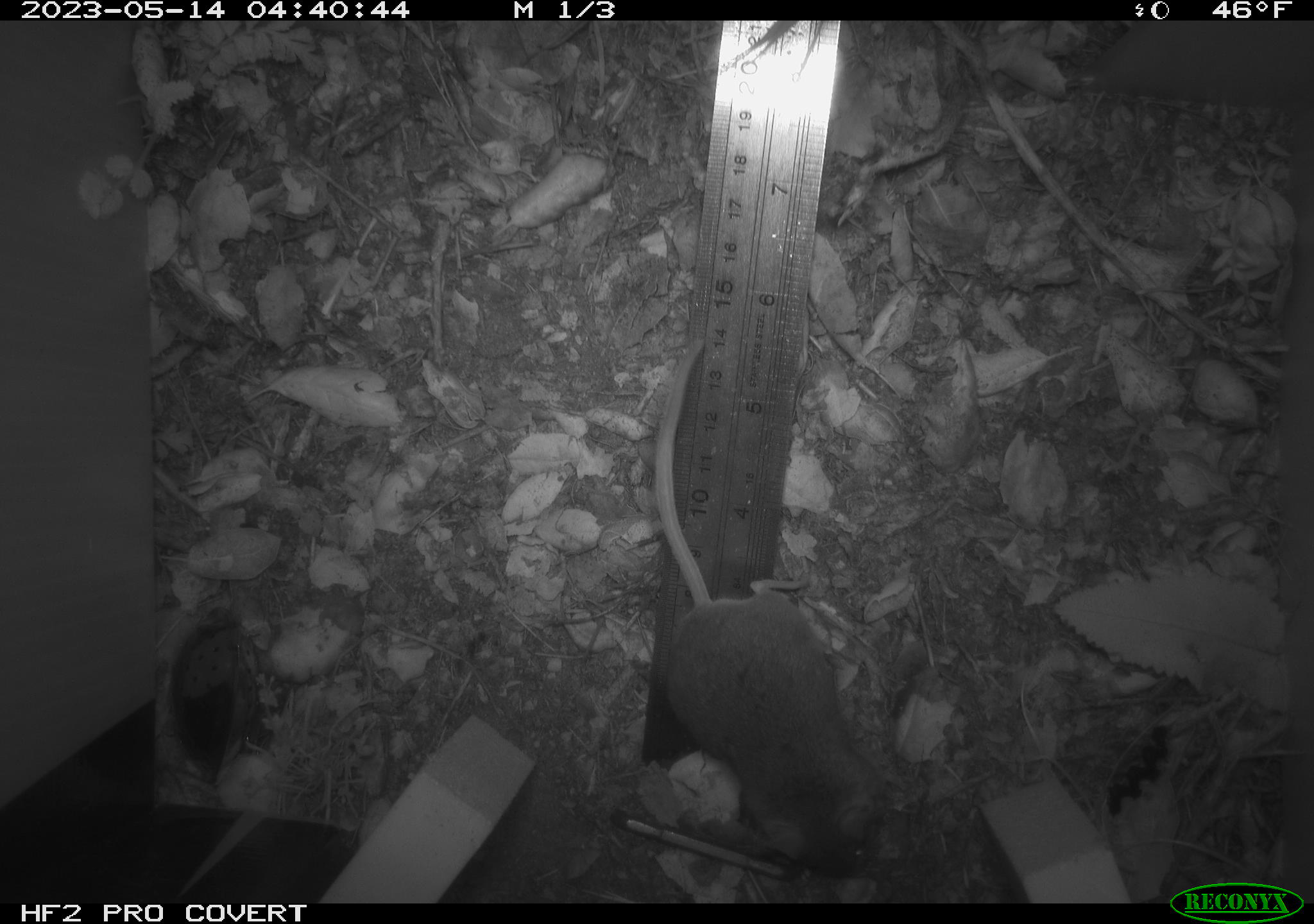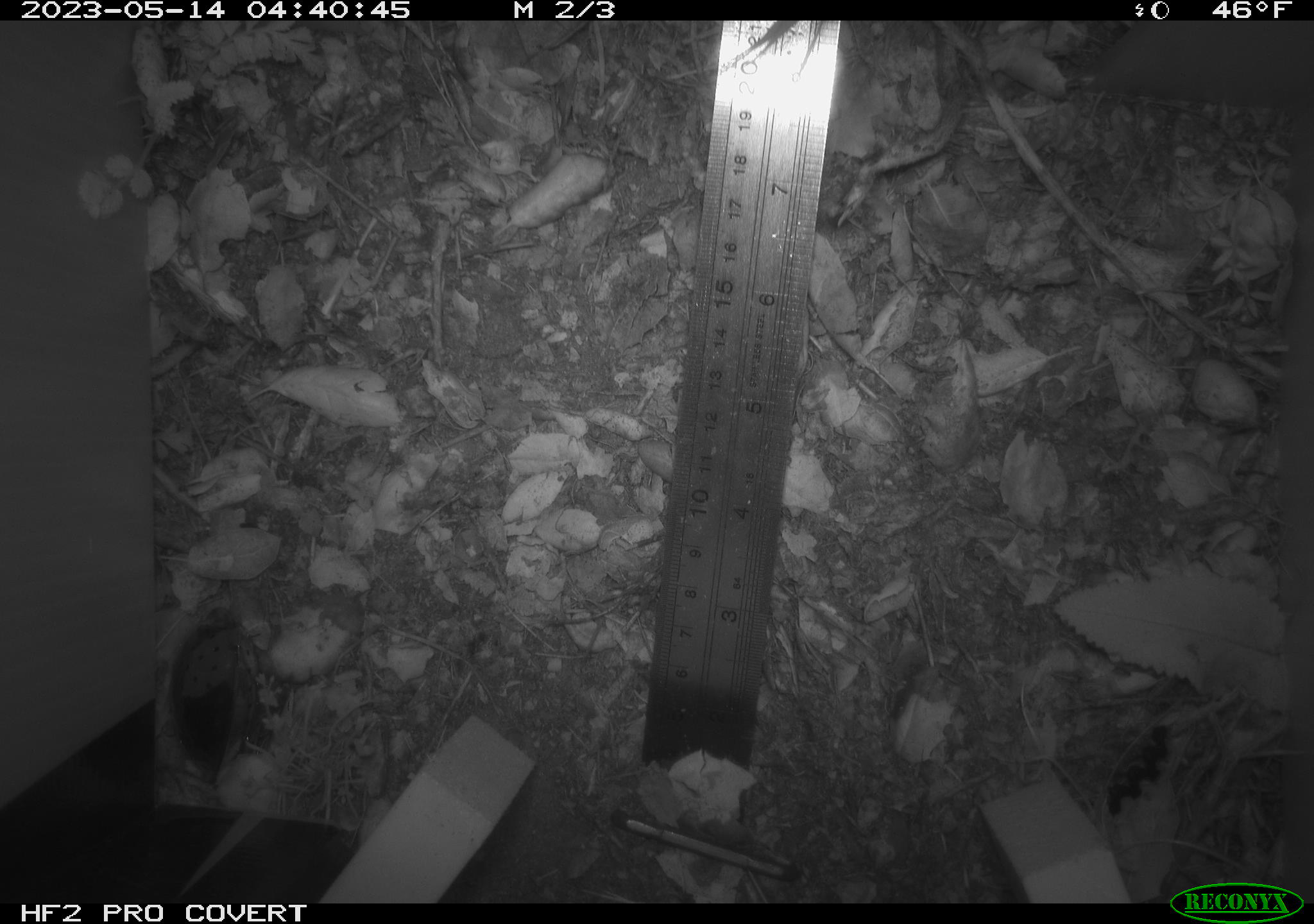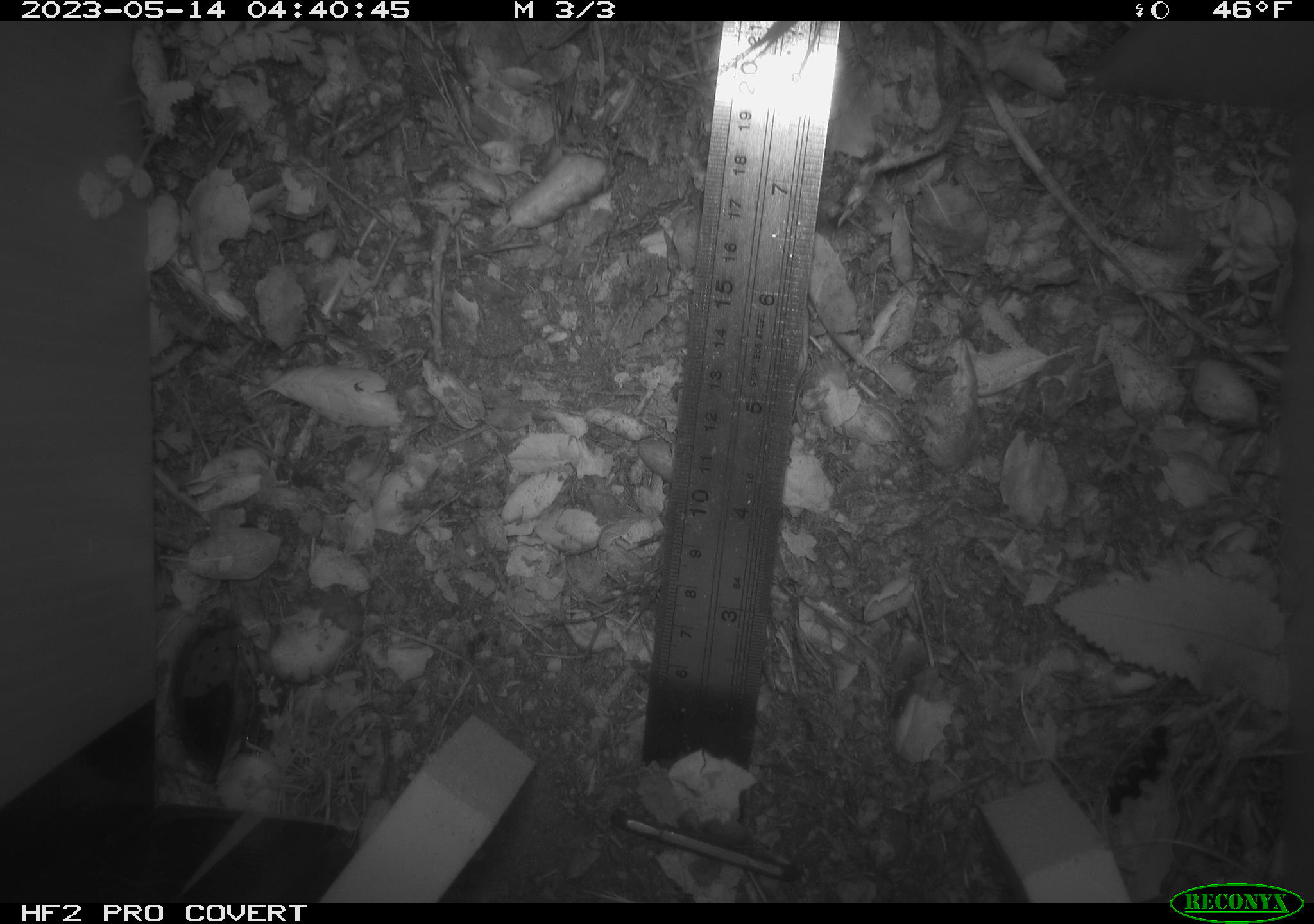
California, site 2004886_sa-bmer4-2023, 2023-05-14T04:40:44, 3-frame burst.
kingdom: Animalia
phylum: Chordata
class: Mammalia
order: Rodentia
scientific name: Rodentia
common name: mouse species